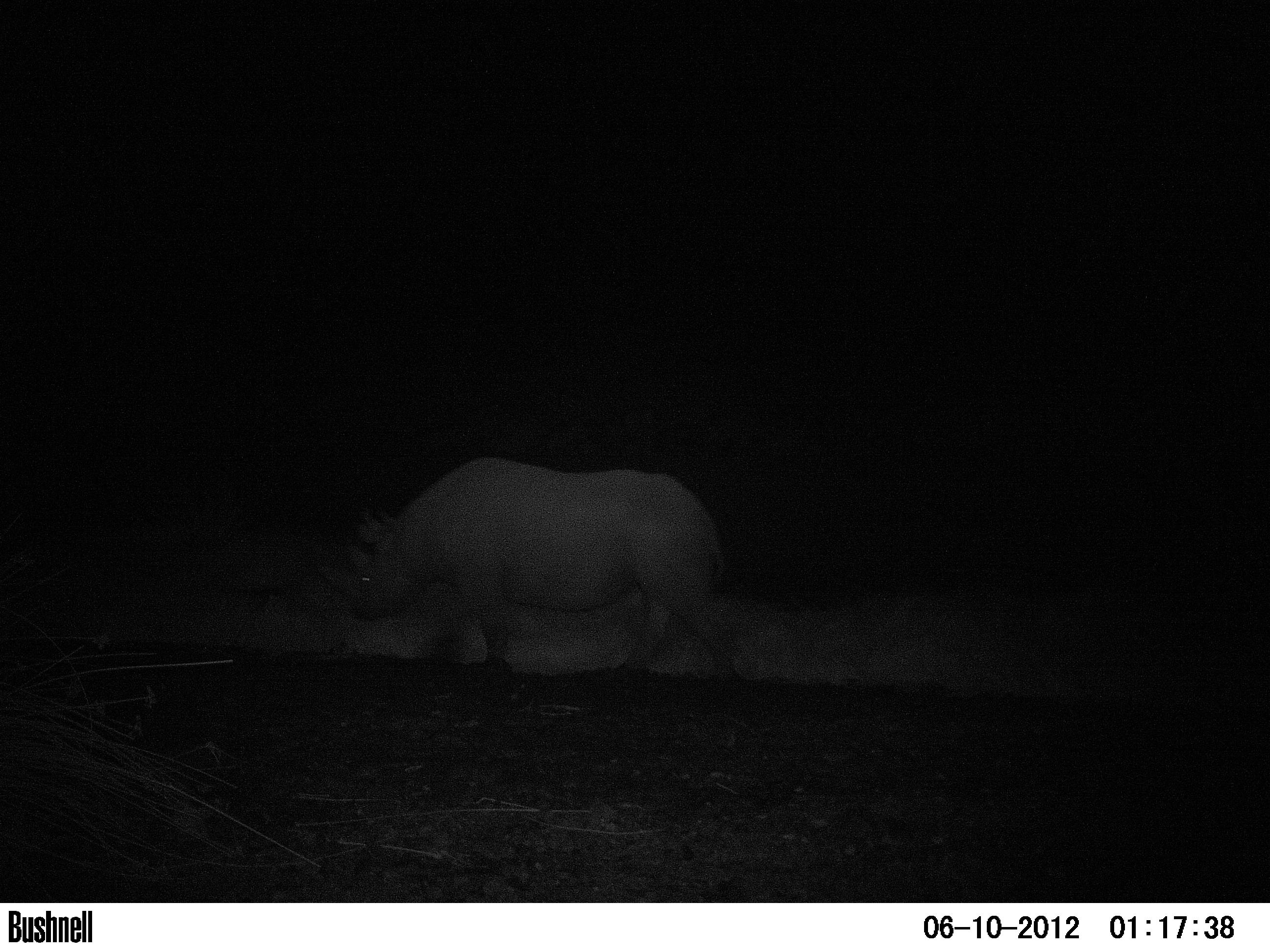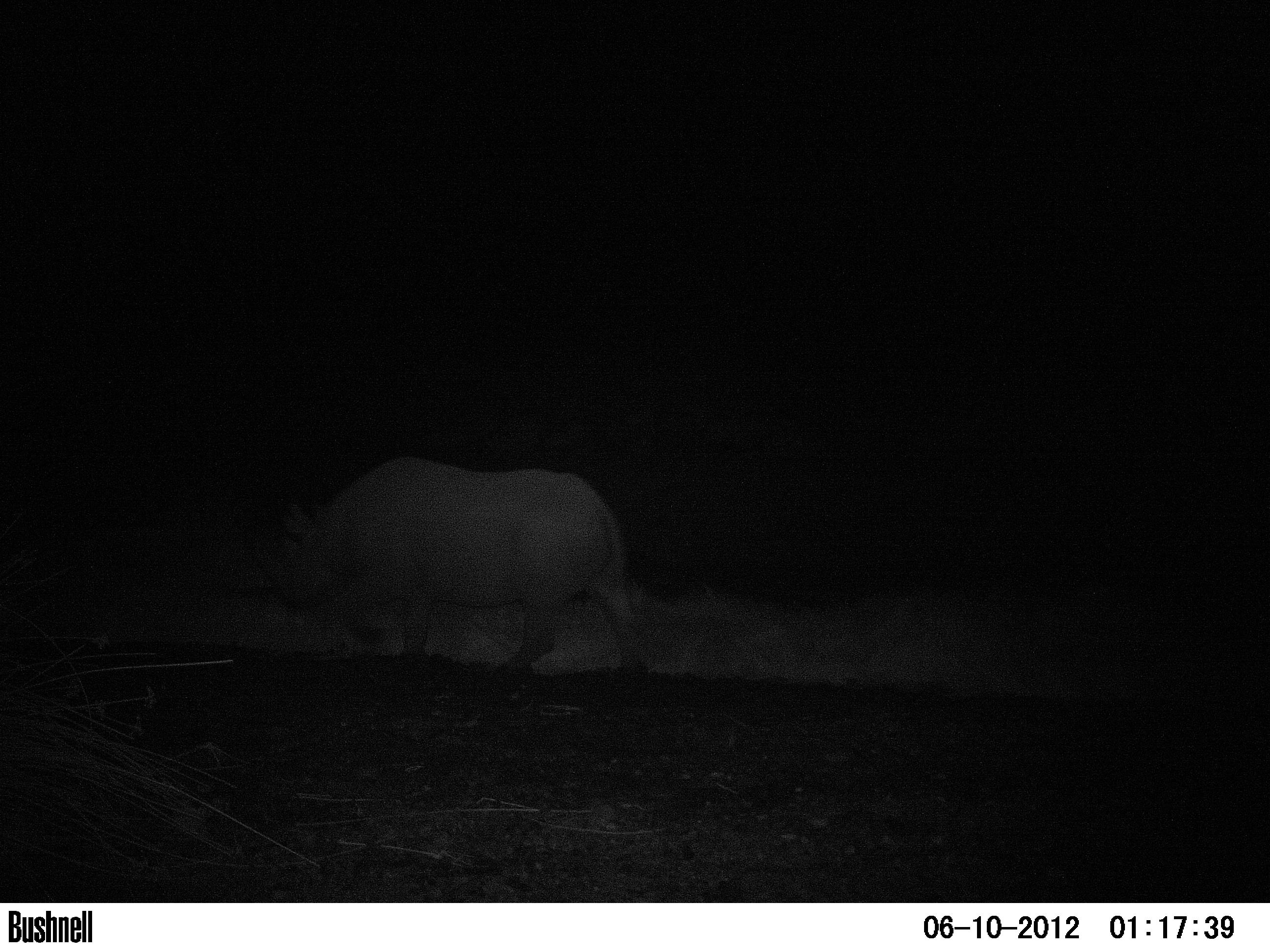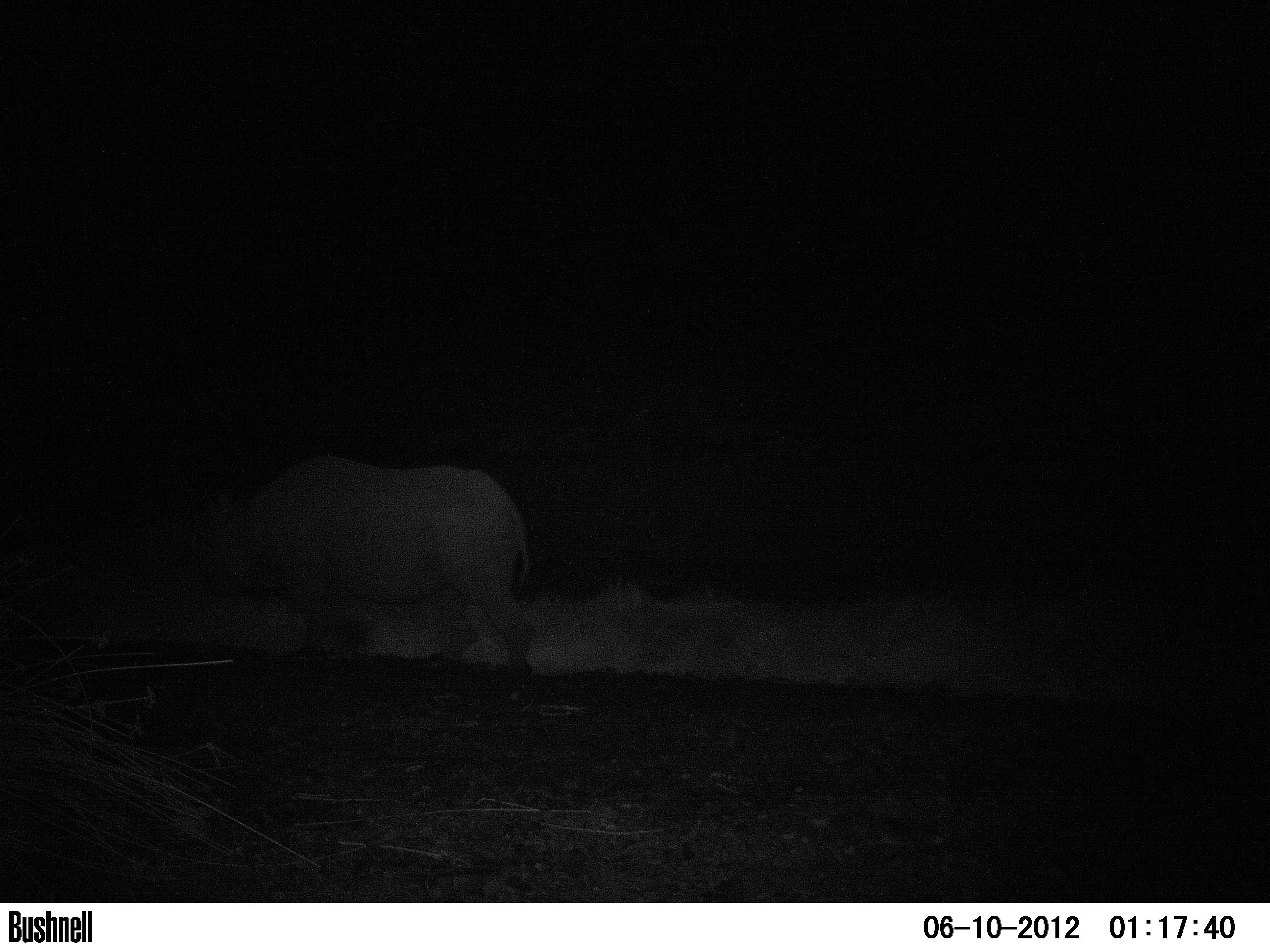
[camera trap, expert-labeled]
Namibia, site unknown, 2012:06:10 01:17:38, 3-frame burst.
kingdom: Animalia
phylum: Chordata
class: Mammalia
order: Perissodactyla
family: Rhinocerotidae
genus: Diceros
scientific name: Diceros bicornis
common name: black rhinoceros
Diceros bicornis (black rhinoceros).